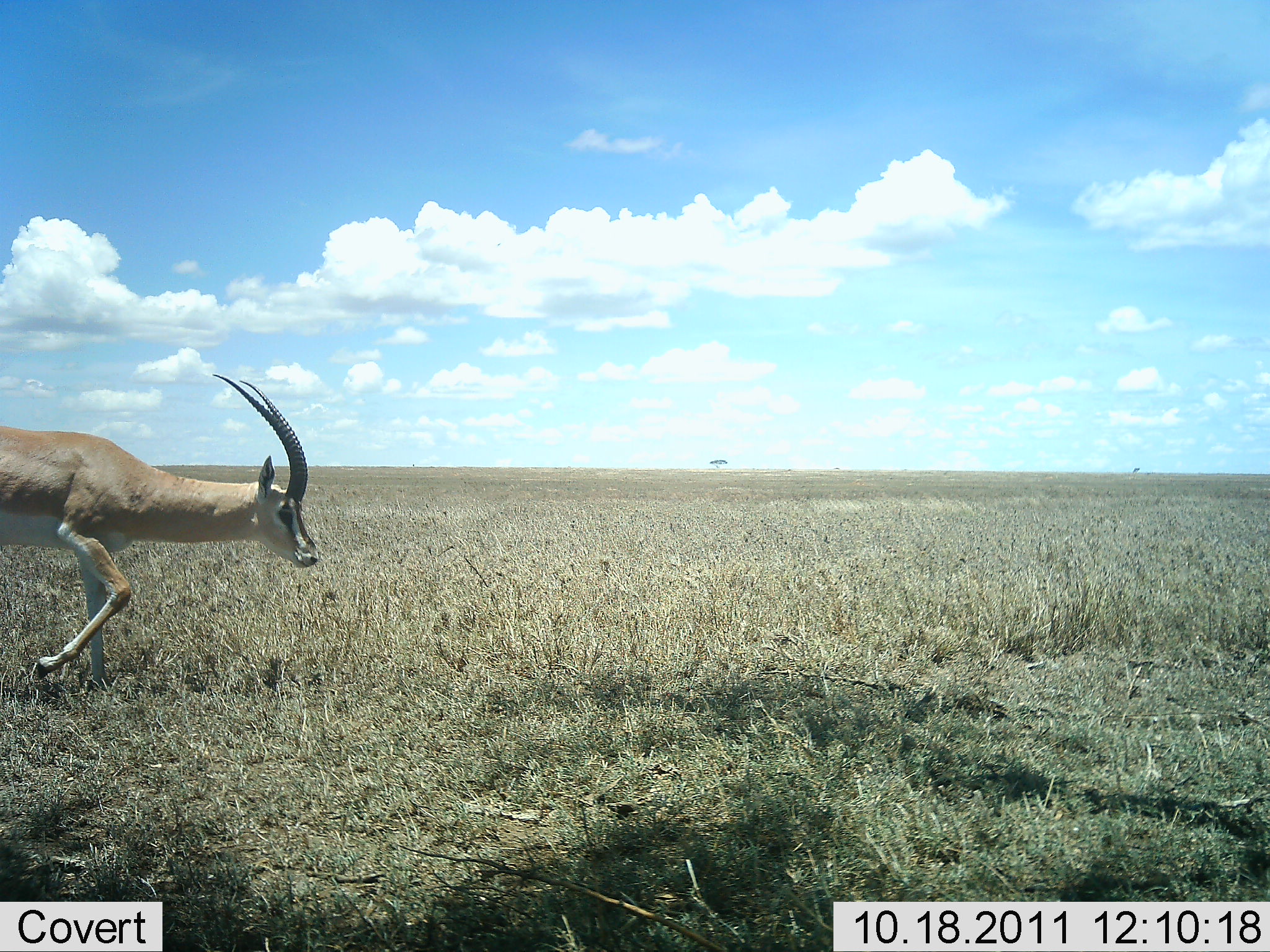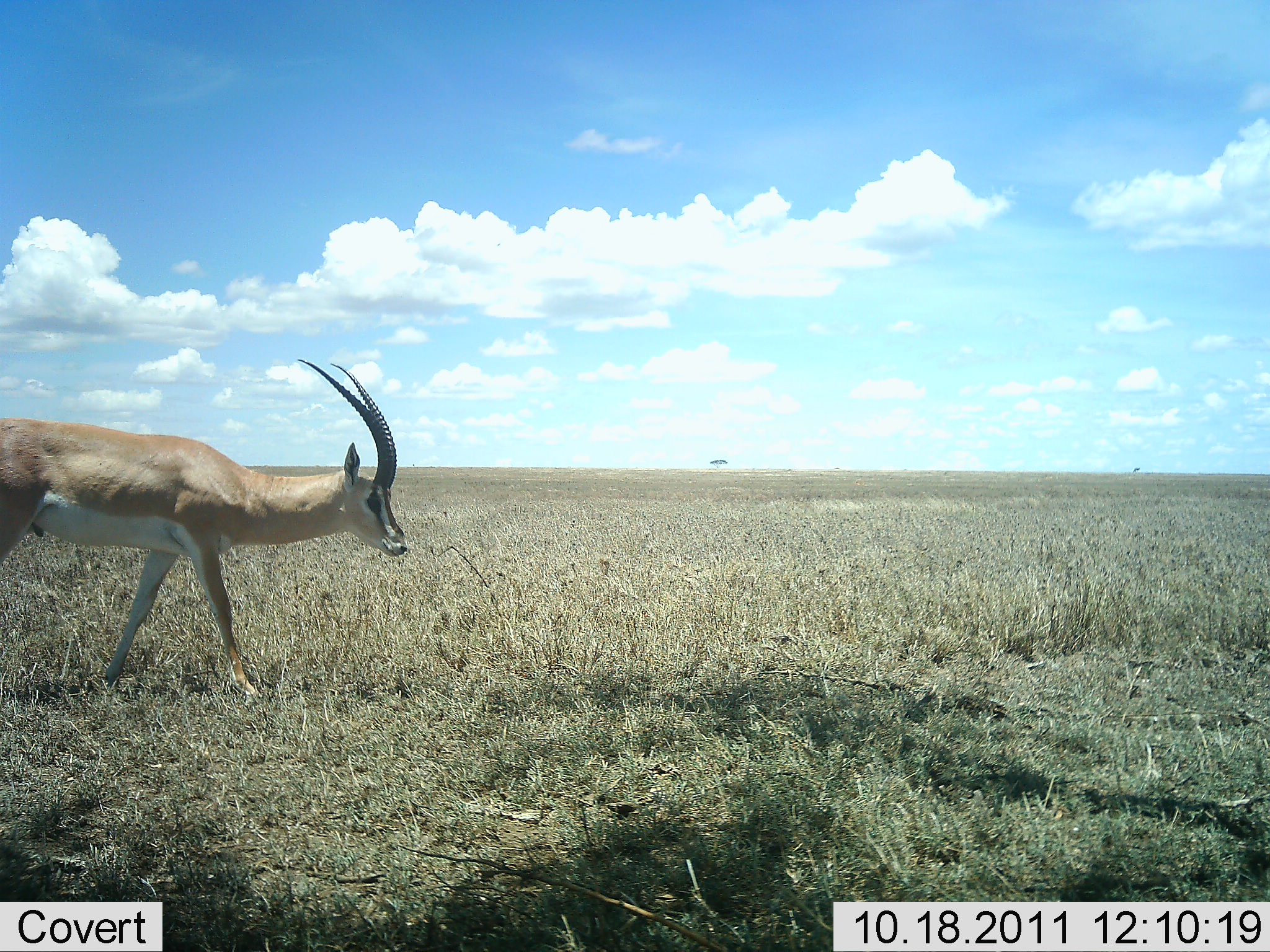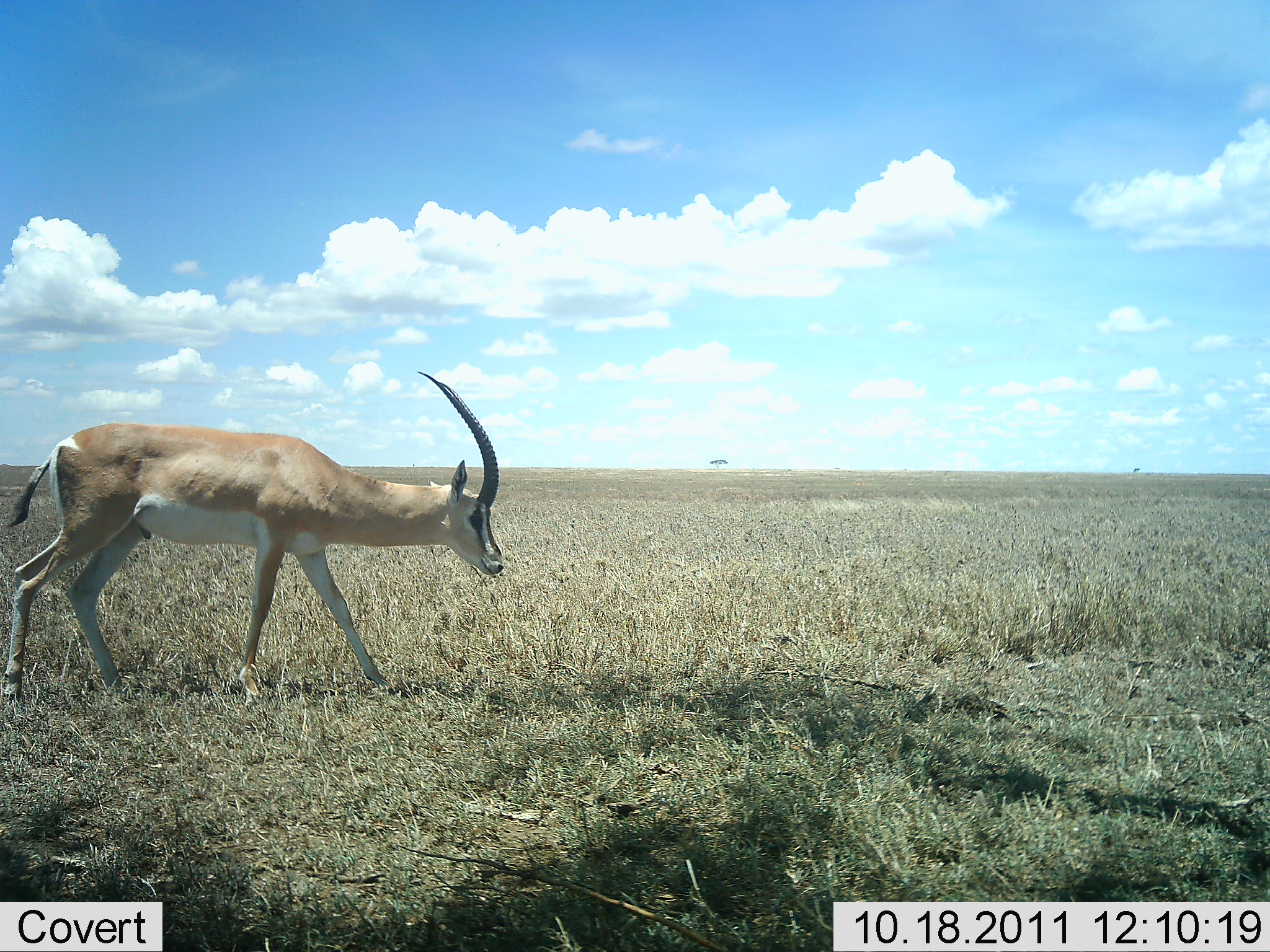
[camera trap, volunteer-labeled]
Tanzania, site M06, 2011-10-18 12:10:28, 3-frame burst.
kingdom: Animalia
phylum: Chordata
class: Mammalia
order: Artiodactyla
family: Bovidae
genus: Nanger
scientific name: Nanger granti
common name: grant's gazelle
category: gazellegrants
Gazellegrants (grant's gazelle) (Nanger granti), count 1. Behavior (volunteer vote fractions): standing 0%, resting 0%, moving 100%, interacting 0%. Young present (vote fraction): 0%. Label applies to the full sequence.